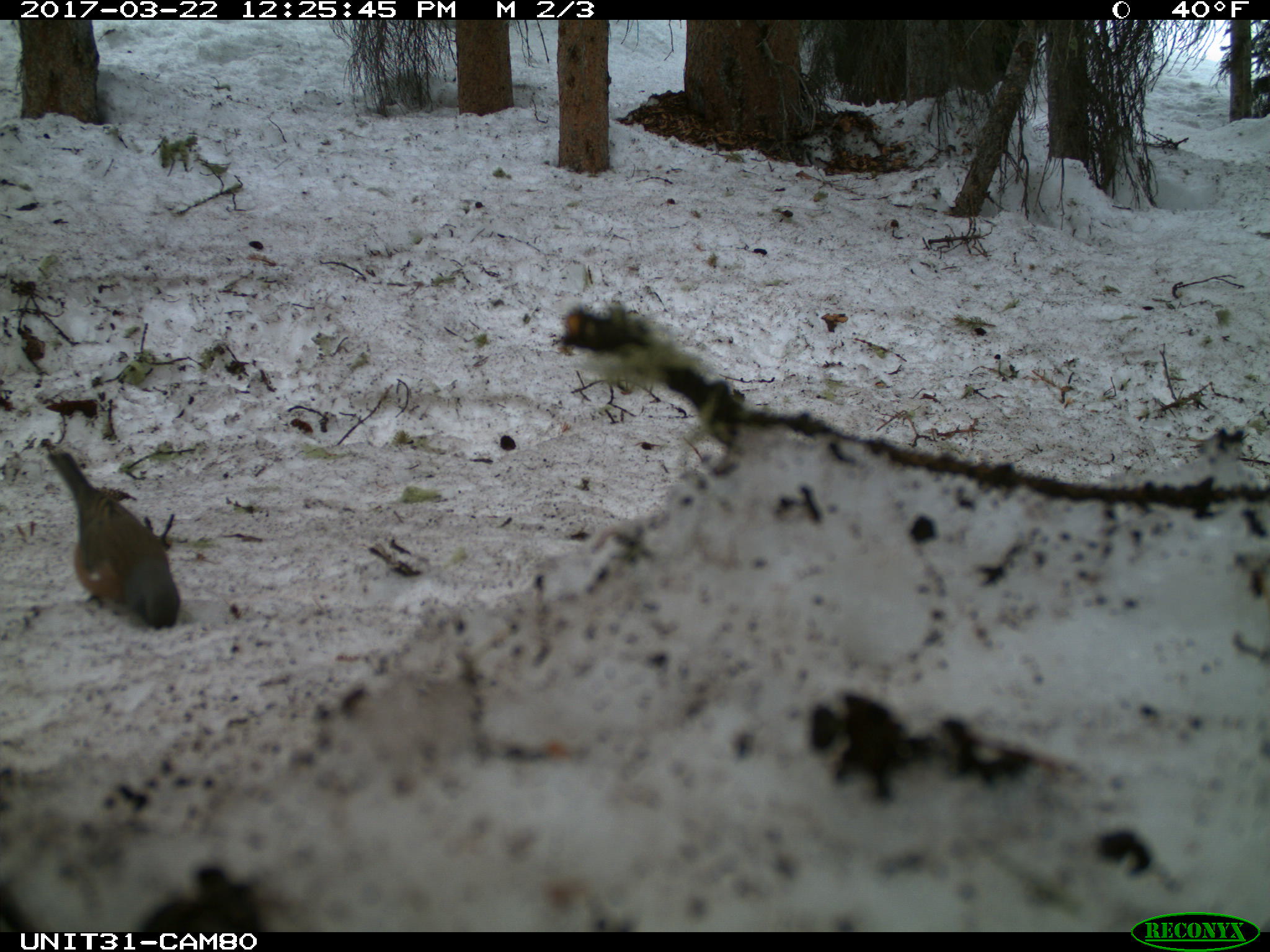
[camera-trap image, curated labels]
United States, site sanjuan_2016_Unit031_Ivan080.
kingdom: Animalia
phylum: Chordata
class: Aves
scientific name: Aves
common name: birds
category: unidentified bird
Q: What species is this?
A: Unidentified bird (birds) (Aves).